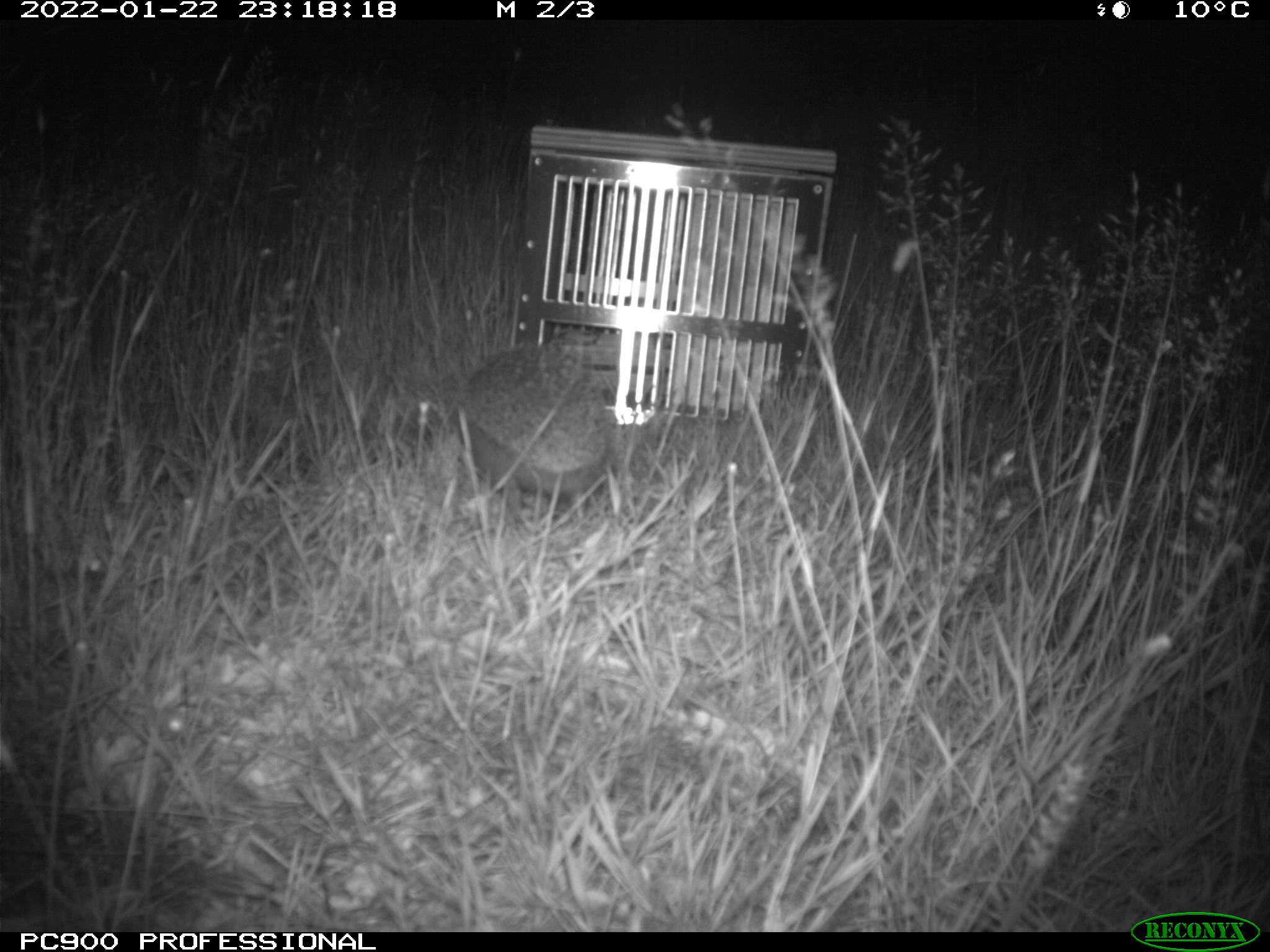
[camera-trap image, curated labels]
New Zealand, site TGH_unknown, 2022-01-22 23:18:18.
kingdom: Animalia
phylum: Chordata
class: Mammalia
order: Eulipotyphla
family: Erinaceidae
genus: Erinaceus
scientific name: Erinaceus europaeus europaeus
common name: european hedgehog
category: hedgehog